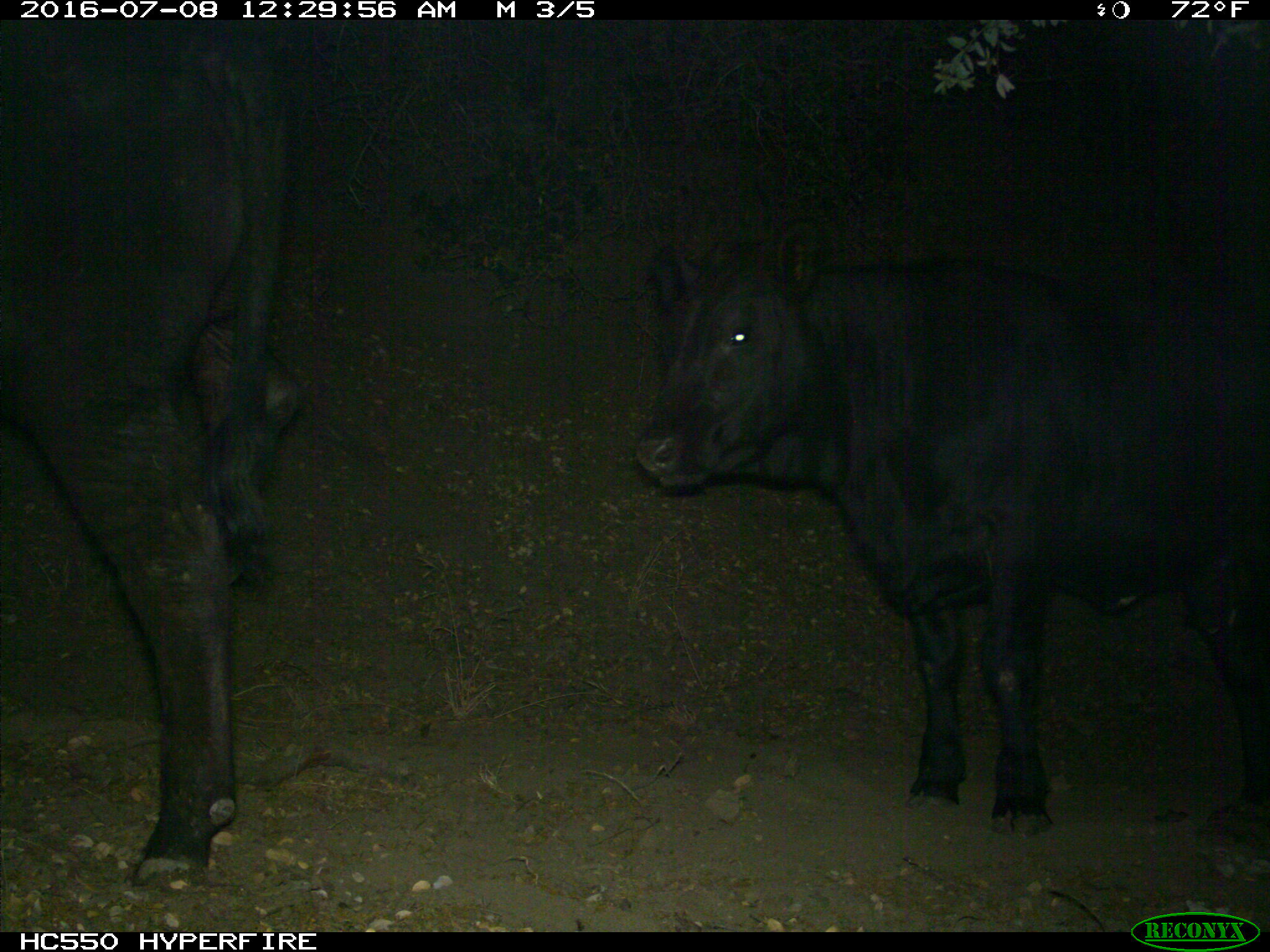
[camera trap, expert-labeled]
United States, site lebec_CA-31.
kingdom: Animalia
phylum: Chordata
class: Mammalia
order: Artiodactyla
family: Bovidae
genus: Bos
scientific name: Bos taurus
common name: domestic cow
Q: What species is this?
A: Bos taurus (domestic cow).